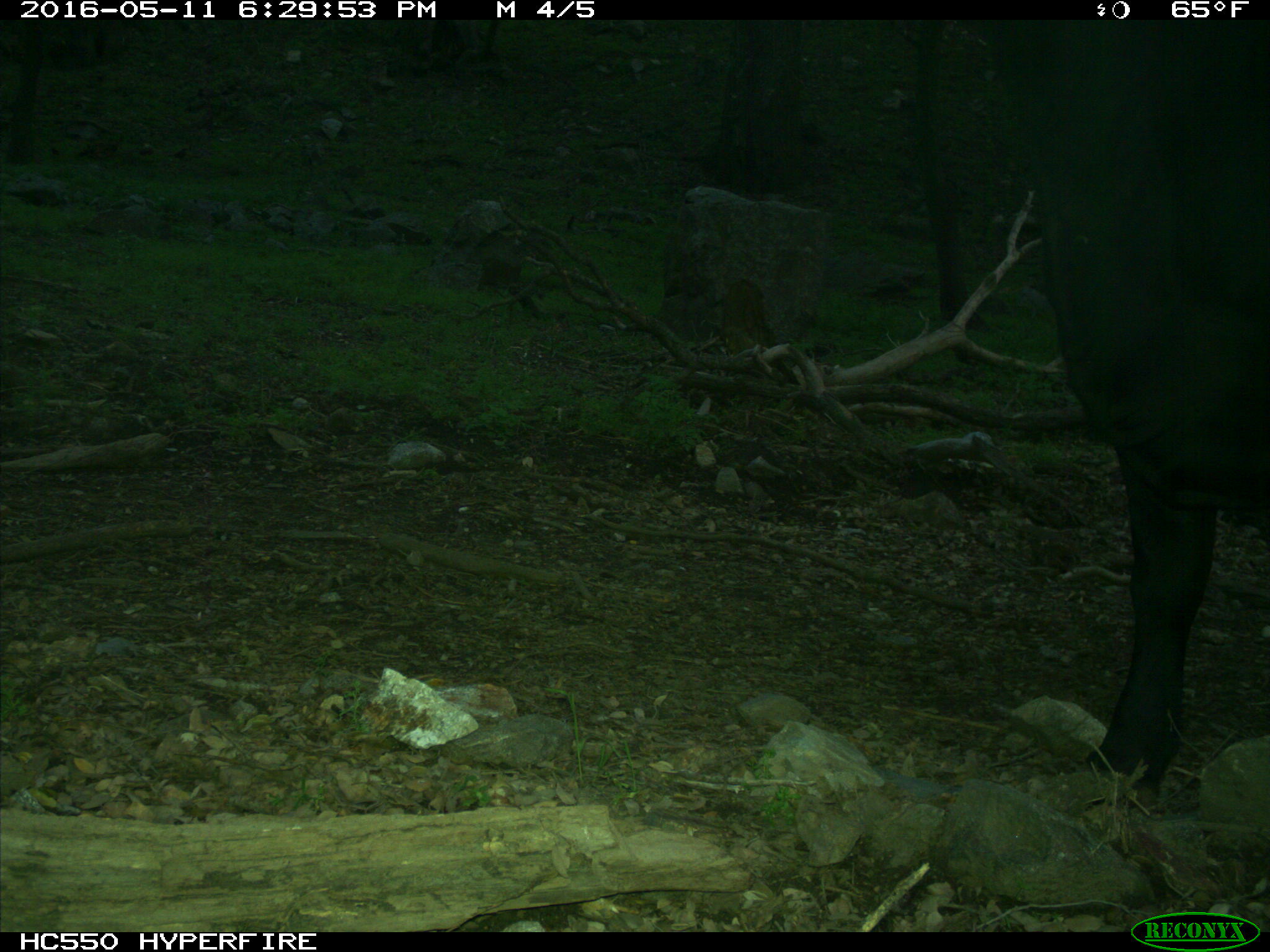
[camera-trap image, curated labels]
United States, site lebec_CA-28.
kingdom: Animalia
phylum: Chordata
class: Mammalia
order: Artiodactyla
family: Bovidae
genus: Bos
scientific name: Bos taurus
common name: domestic cow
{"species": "Bos taurus (domestic cow)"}